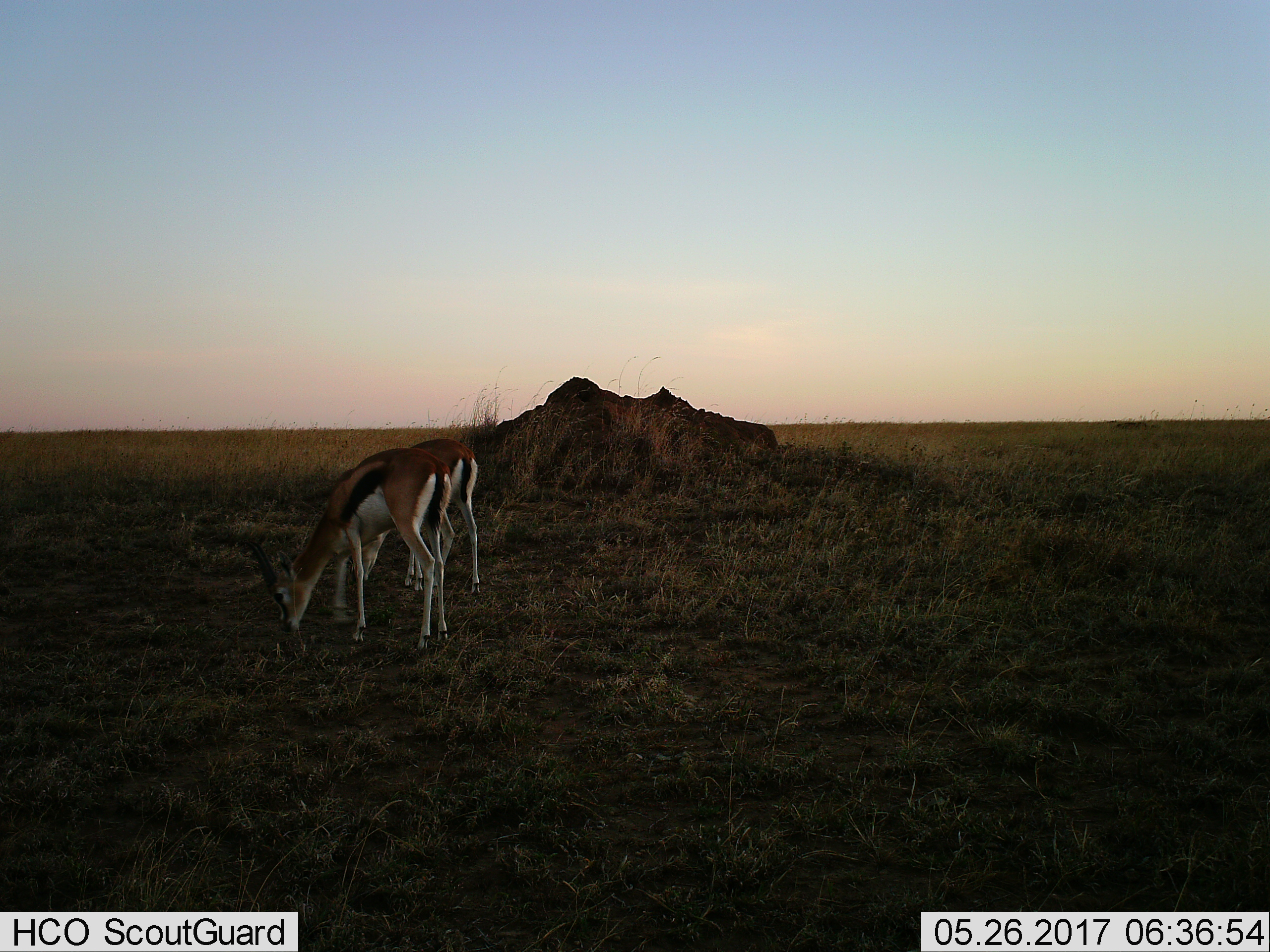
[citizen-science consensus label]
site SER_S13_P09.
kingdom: Animalia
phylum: Chordata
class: Mammalia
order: Artiodactyla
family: Bovidae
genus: Eudorcas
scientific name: Eudorcas thomsonii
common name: thomson's gazelle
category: gazellethomsons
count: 2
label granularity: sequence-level